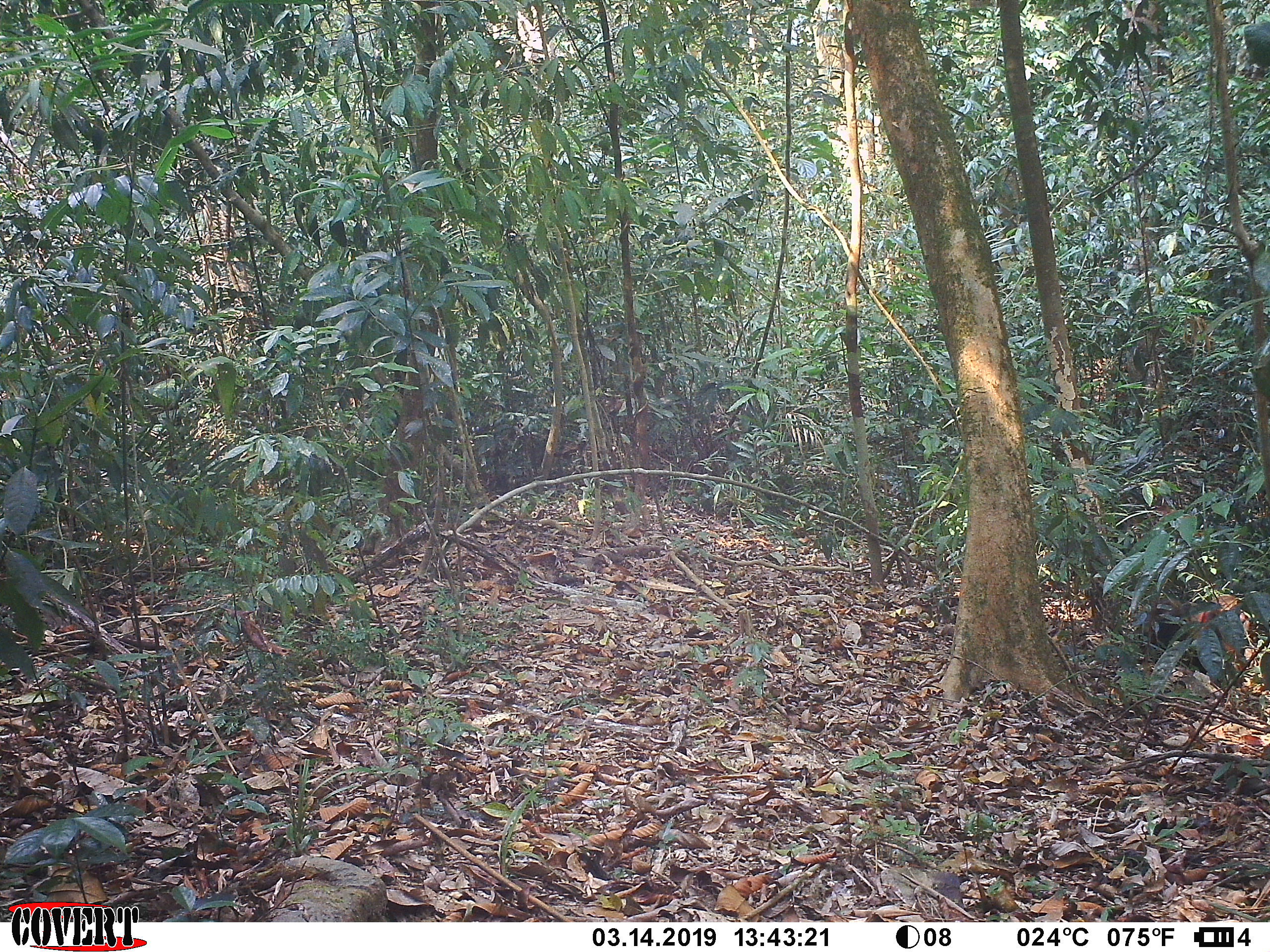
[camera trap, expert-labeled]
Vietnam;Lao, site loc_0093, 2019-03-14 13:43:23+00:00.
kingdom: Animalia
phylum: Chordata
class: Mammalia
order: Primates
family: Cercopithecidae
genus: Macaca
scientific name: Macaca arctoides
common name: stump-tailed macaque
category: stump tailed macaque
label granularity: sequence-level